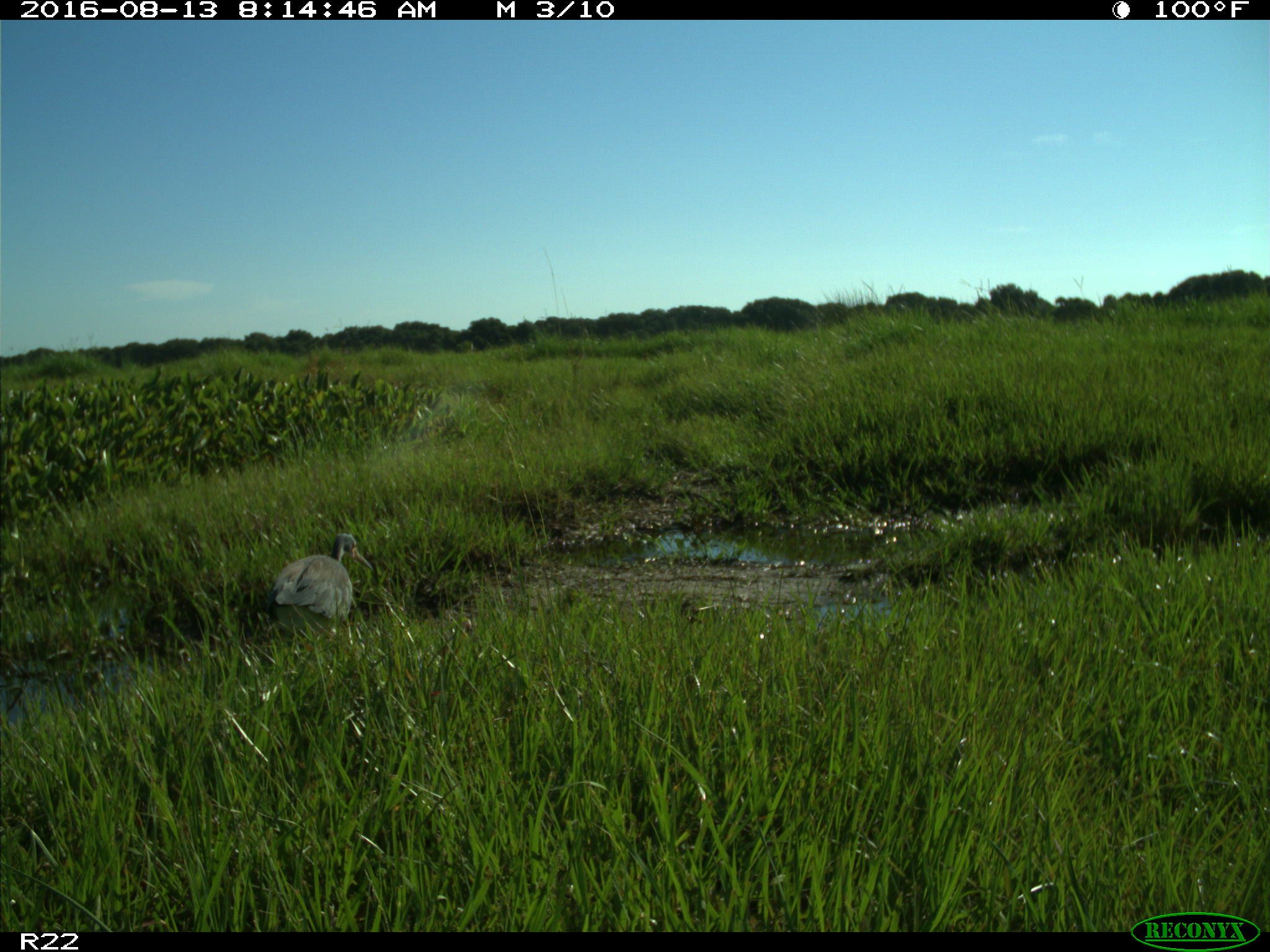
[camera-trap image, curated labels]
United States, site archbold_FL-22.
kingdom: Animalia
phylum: Chordata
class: Aves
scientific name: Aves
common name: birds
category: unidentified bird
Unidentified bird (birds) (Aves).